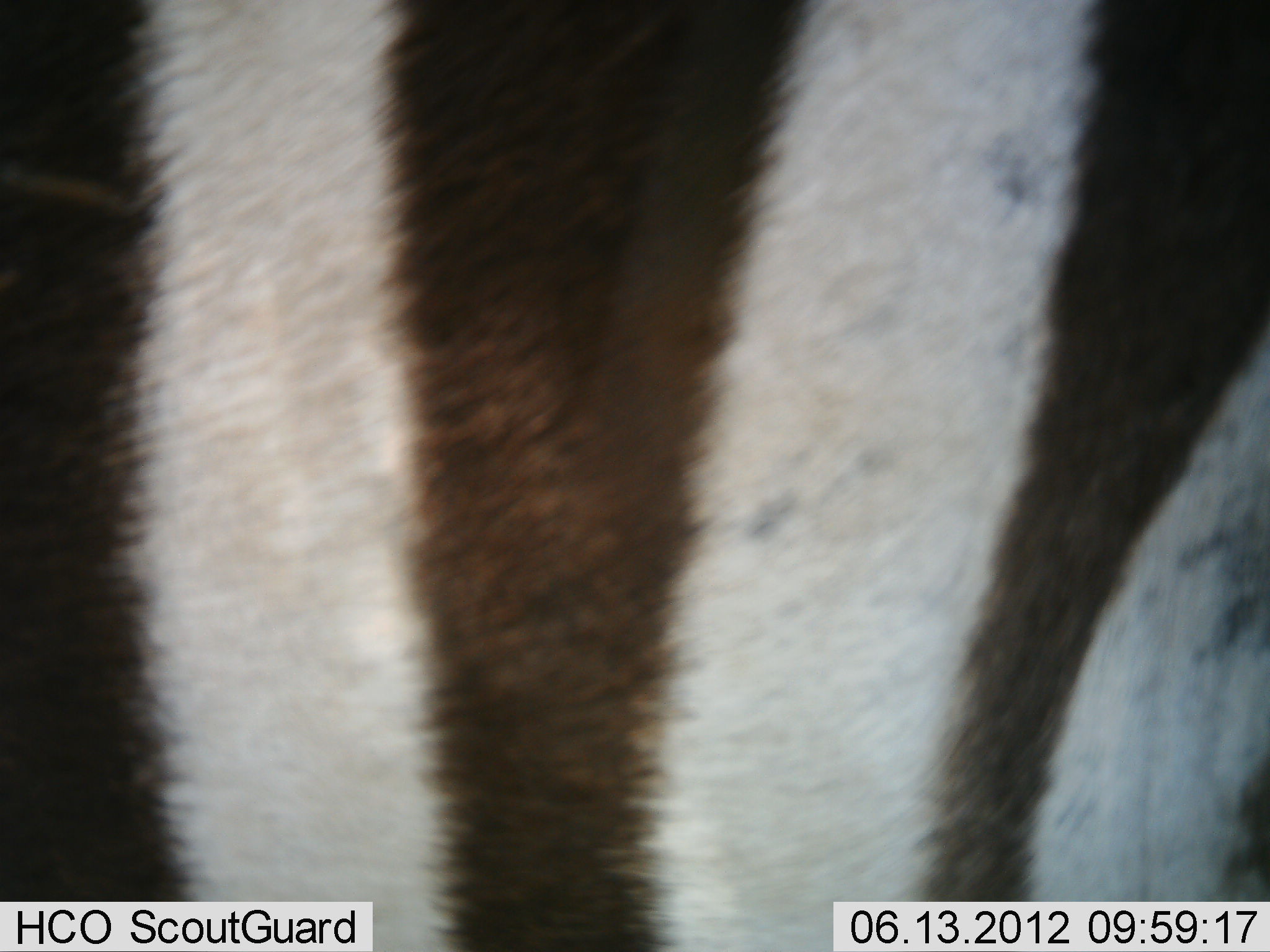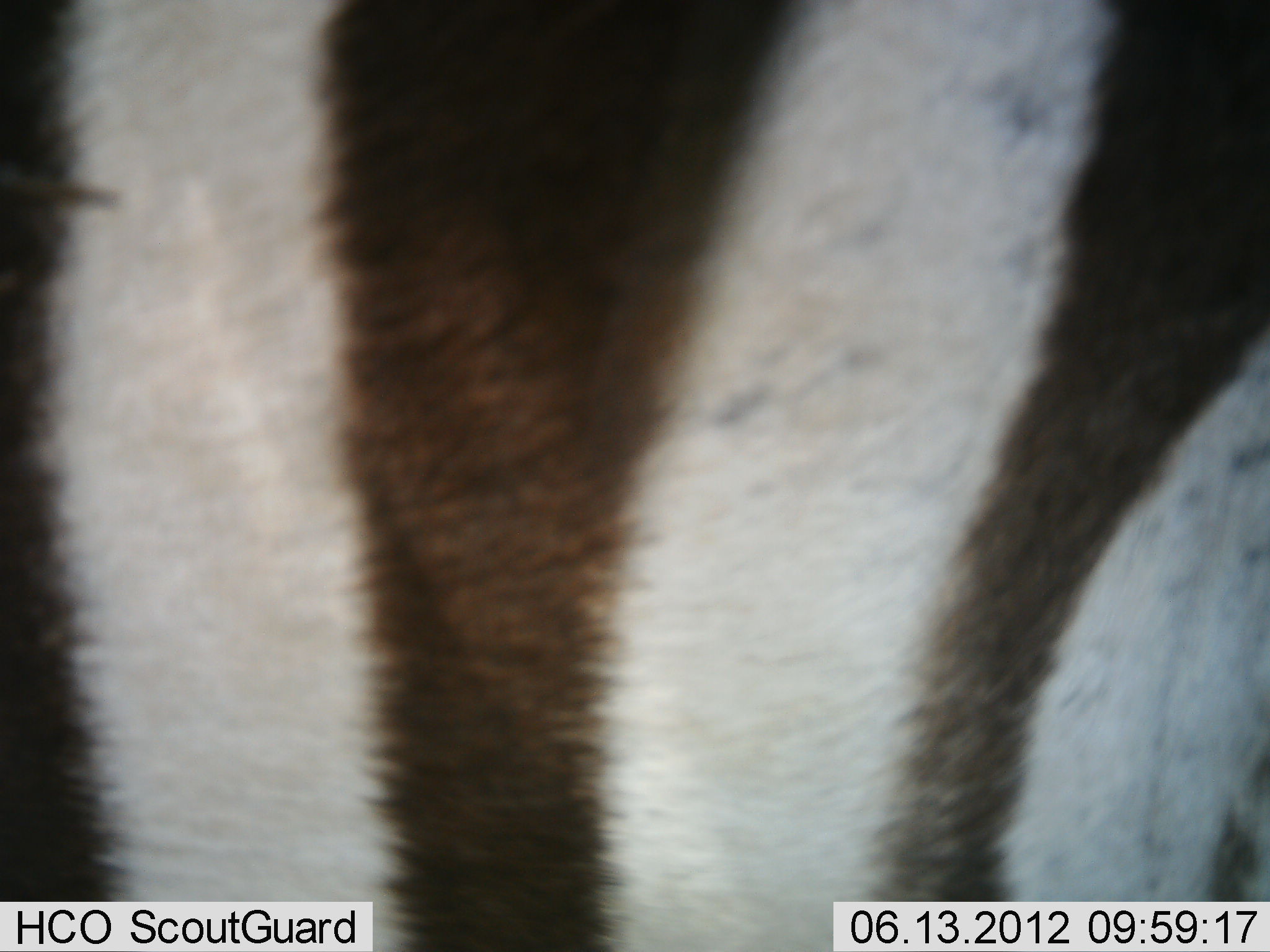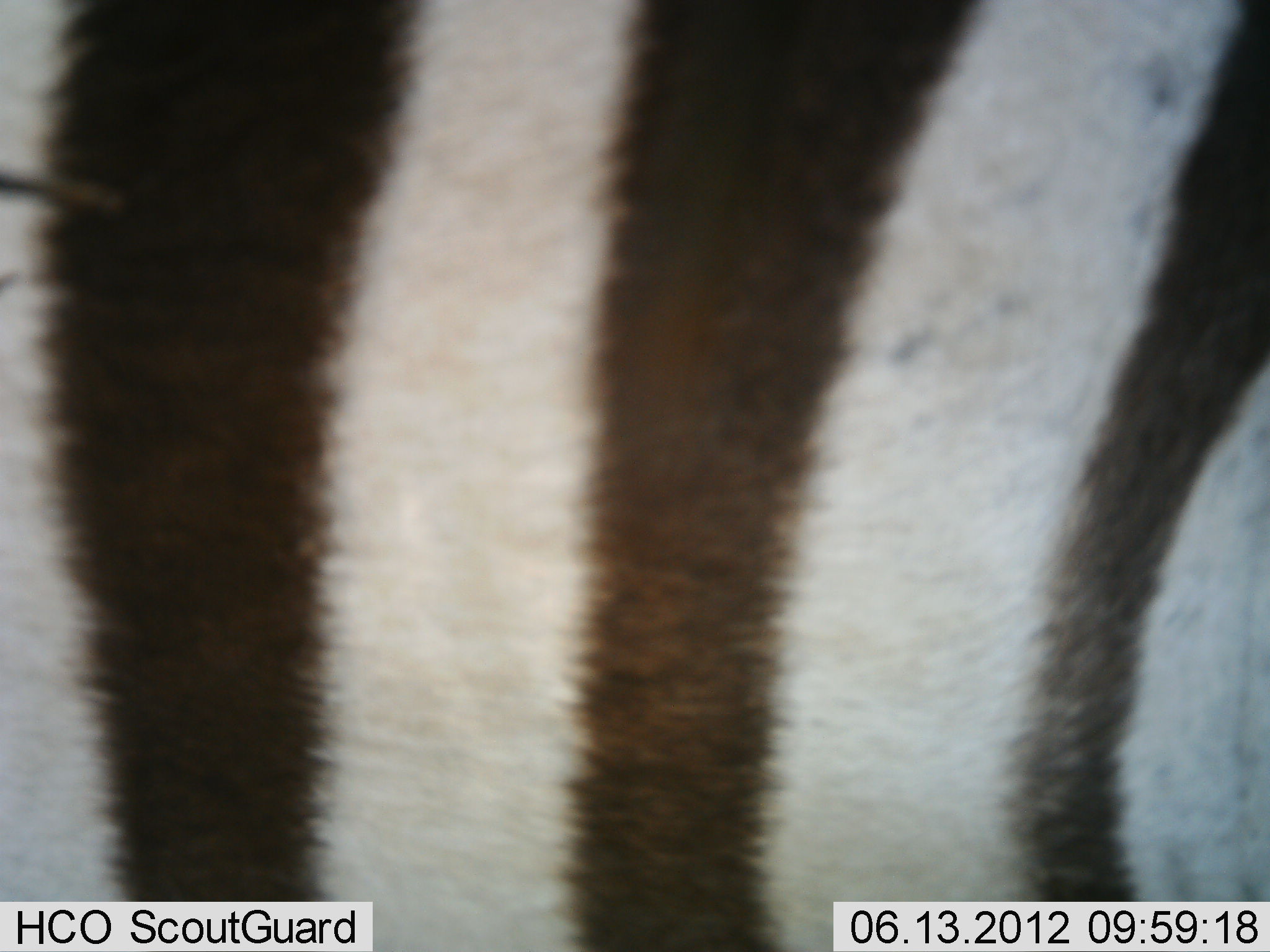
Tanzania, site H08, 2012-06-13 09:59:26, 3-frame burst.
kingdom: Animalia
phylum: Chordata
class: Mammalia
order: Perissodactyla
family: Equidae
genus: Equus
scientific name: Equus quagga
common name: plains zebra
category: zebra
Zebra (plains zebra) (Equus quagga), count 1. Behavior (volunteer vote fractions): standing 40%, resting 0%, moving 60%, interacting 0%. Young present (vote fraction): 0%. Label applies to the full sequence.